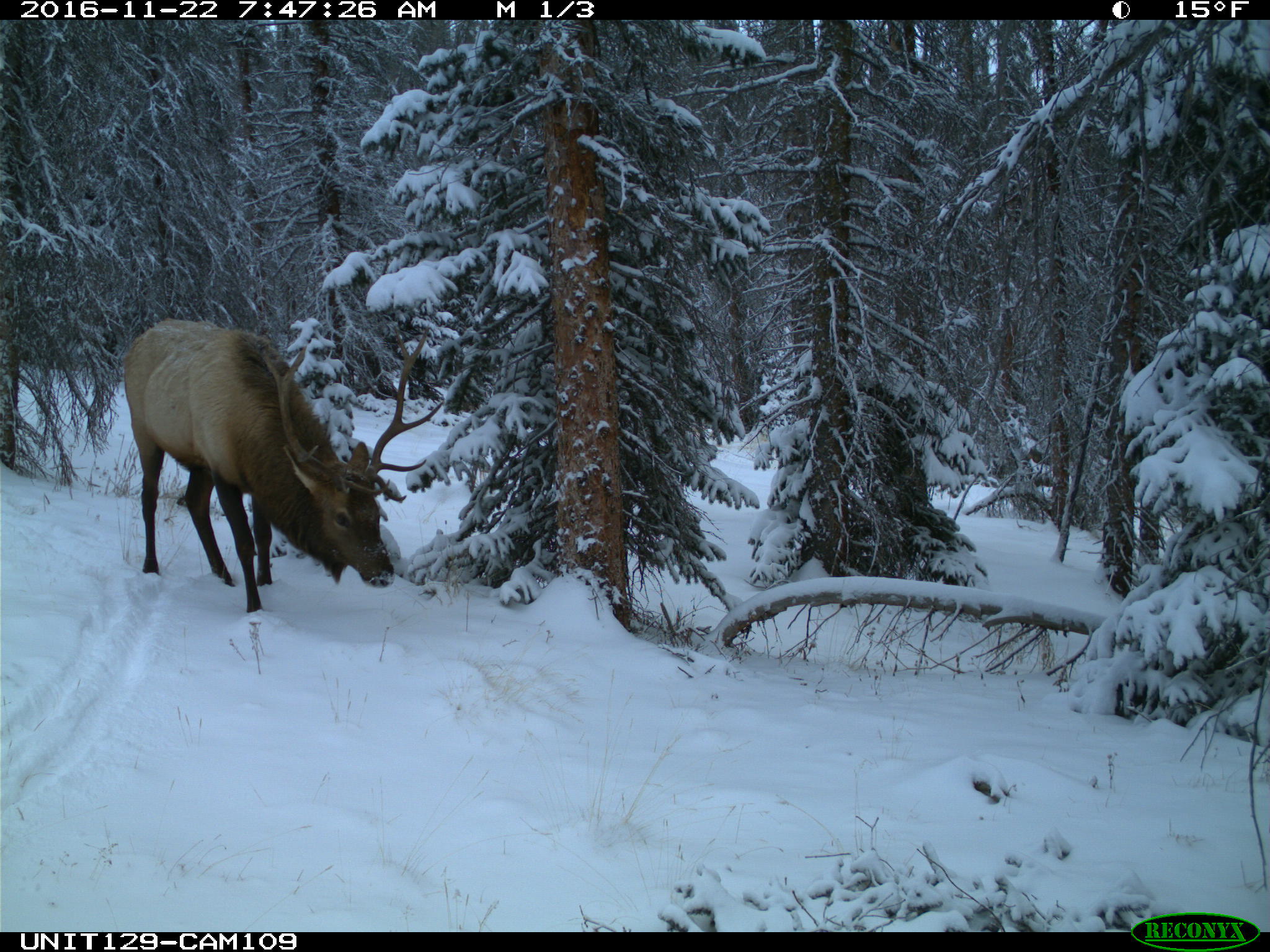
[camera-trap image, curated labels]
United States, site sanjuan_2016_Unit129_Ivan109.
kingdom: Animalia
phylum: Chordata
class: Mammalia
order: Artiodactyla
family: Cervidae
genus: Cervus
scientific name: Cervus elaphus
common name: red deer